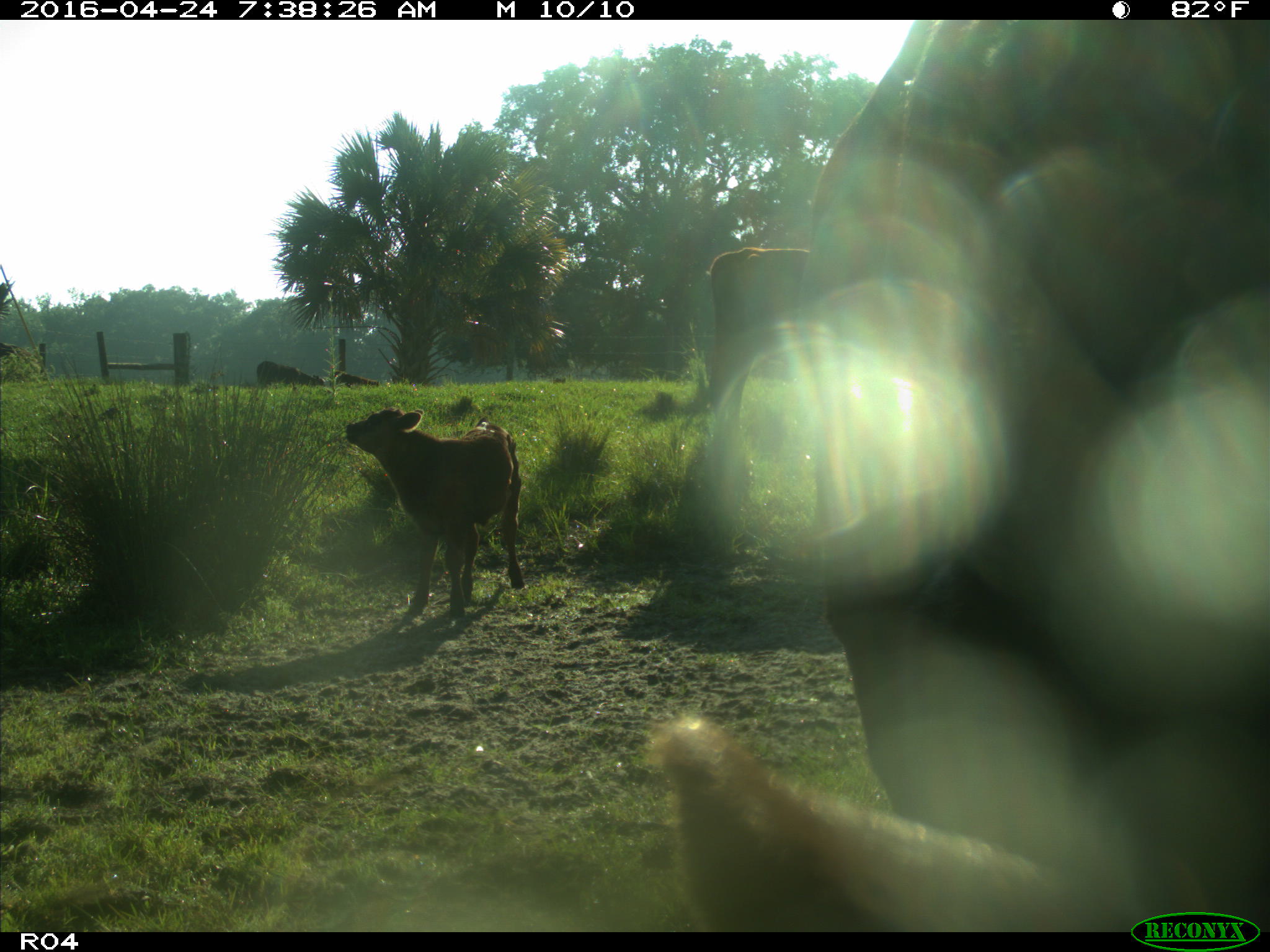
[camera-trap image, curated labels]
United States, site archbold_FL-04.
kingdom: Animalia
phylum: Chordata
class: Mammalia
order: Artiodactyla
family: Bovidae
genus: Bos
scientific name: Bos taurus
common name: domestic cow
Bos taurus (domestic cow).